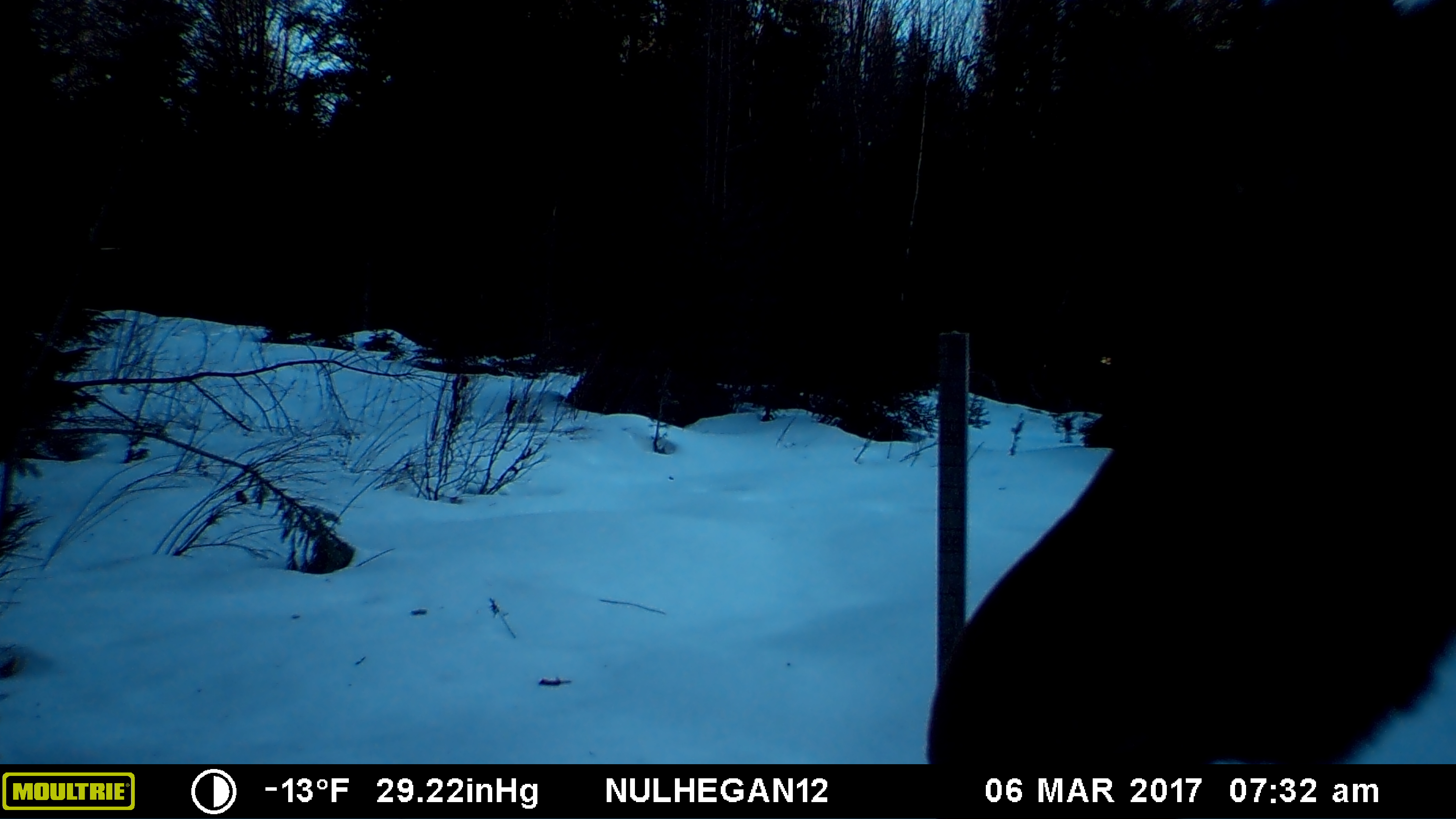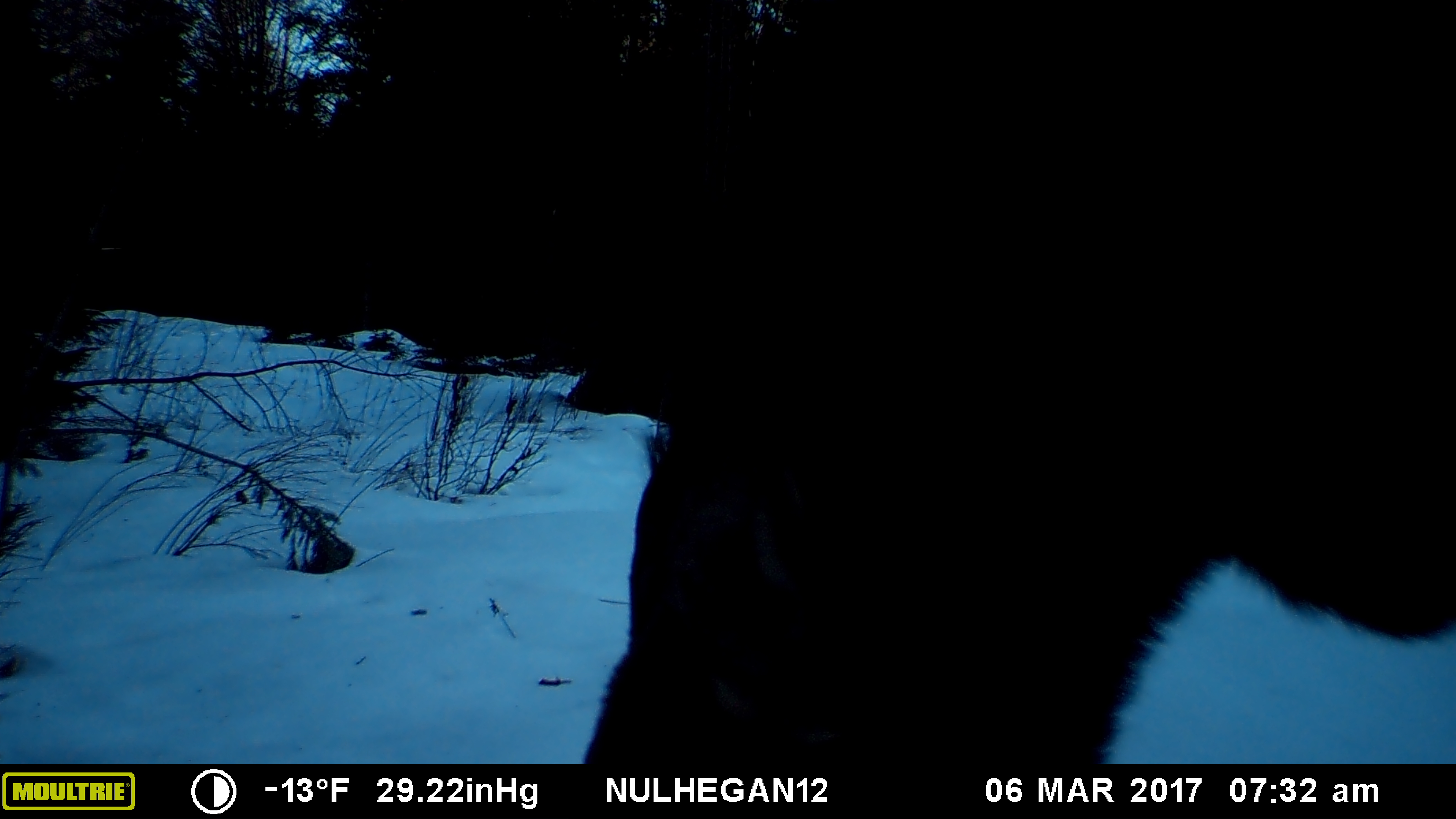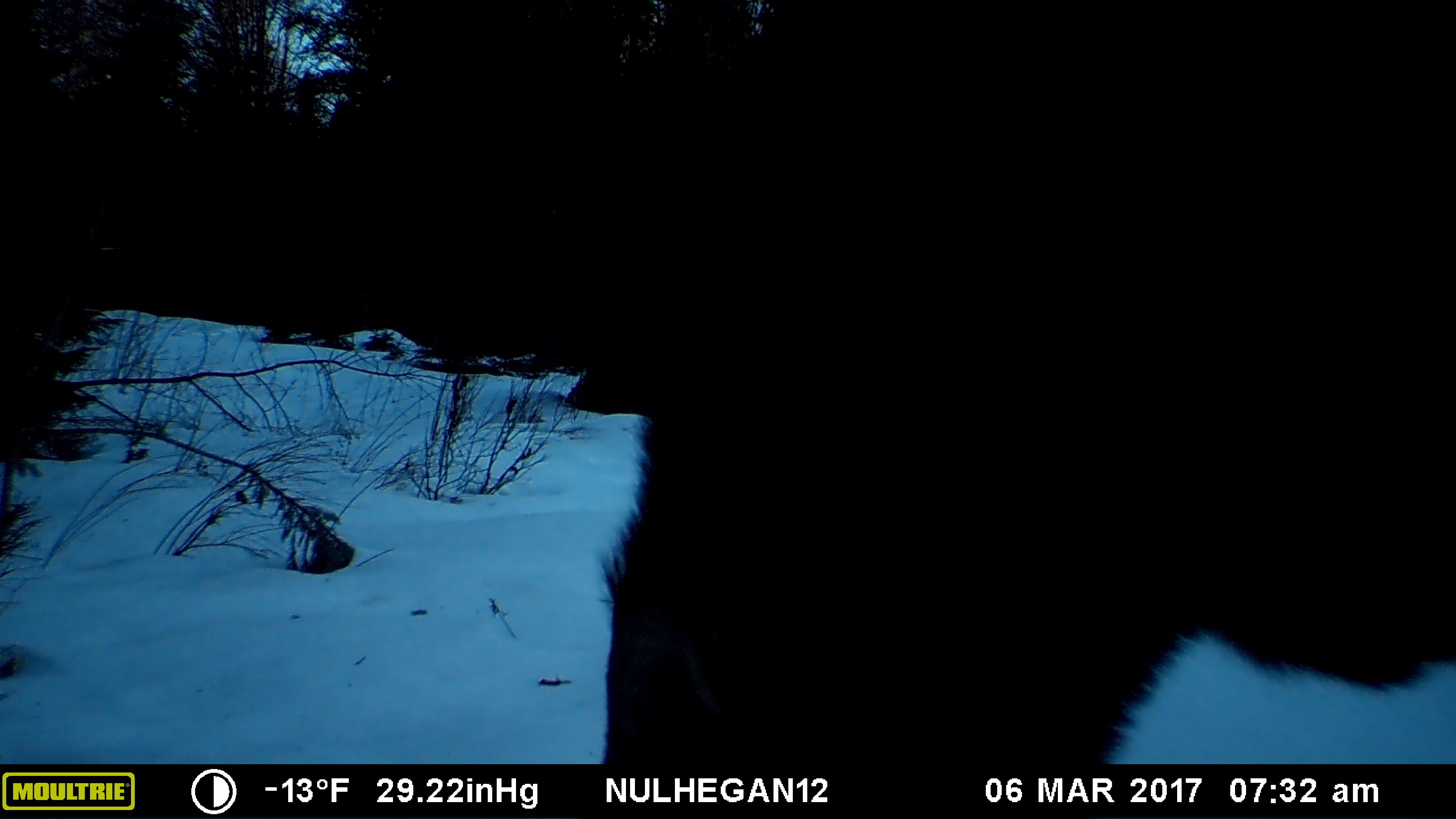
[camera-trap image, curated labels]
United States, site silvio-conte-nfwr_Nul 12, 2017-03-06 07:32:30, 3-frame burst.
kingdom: Animalia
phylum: Chordata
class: Mammalia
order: Artiodactyla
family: Cervidae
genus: Alces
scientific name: Alces alces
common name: moose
Moose (Alces alces).